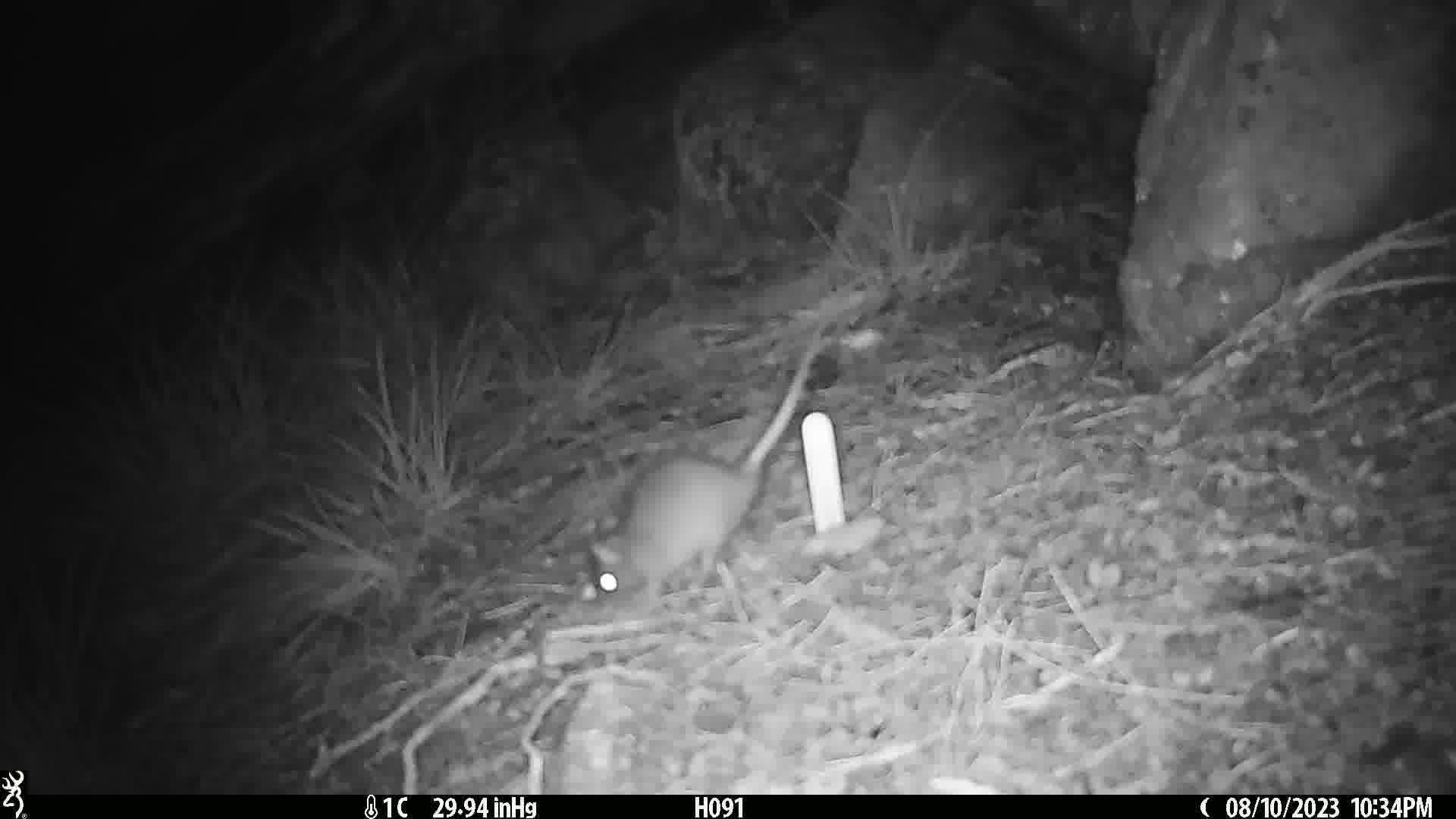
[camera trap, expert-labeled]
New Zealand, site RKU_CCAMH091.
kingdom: Animalia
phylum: Chordata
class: Mammalia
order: Rodentia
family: Muridae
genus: Rattus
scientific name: Rattus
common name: rat